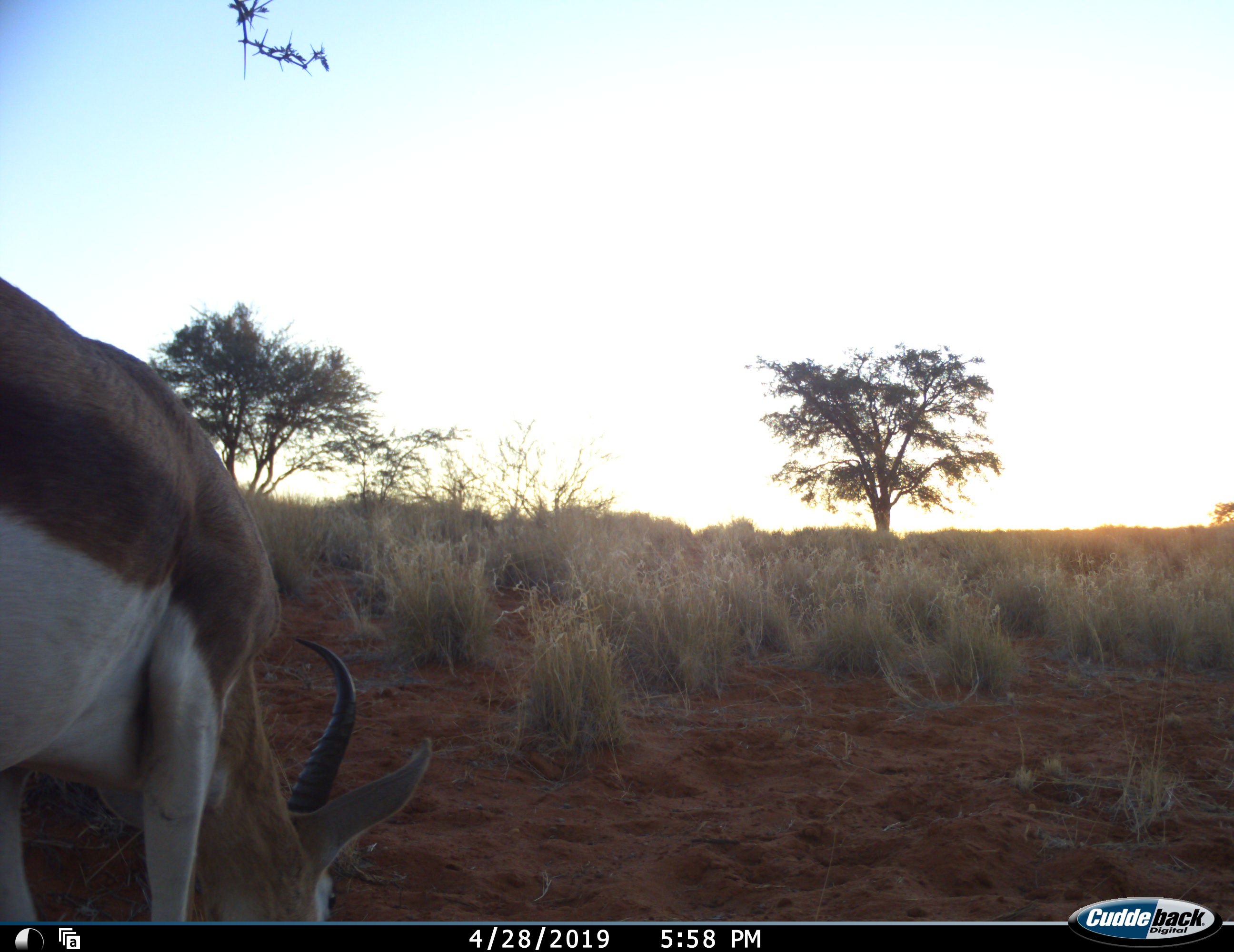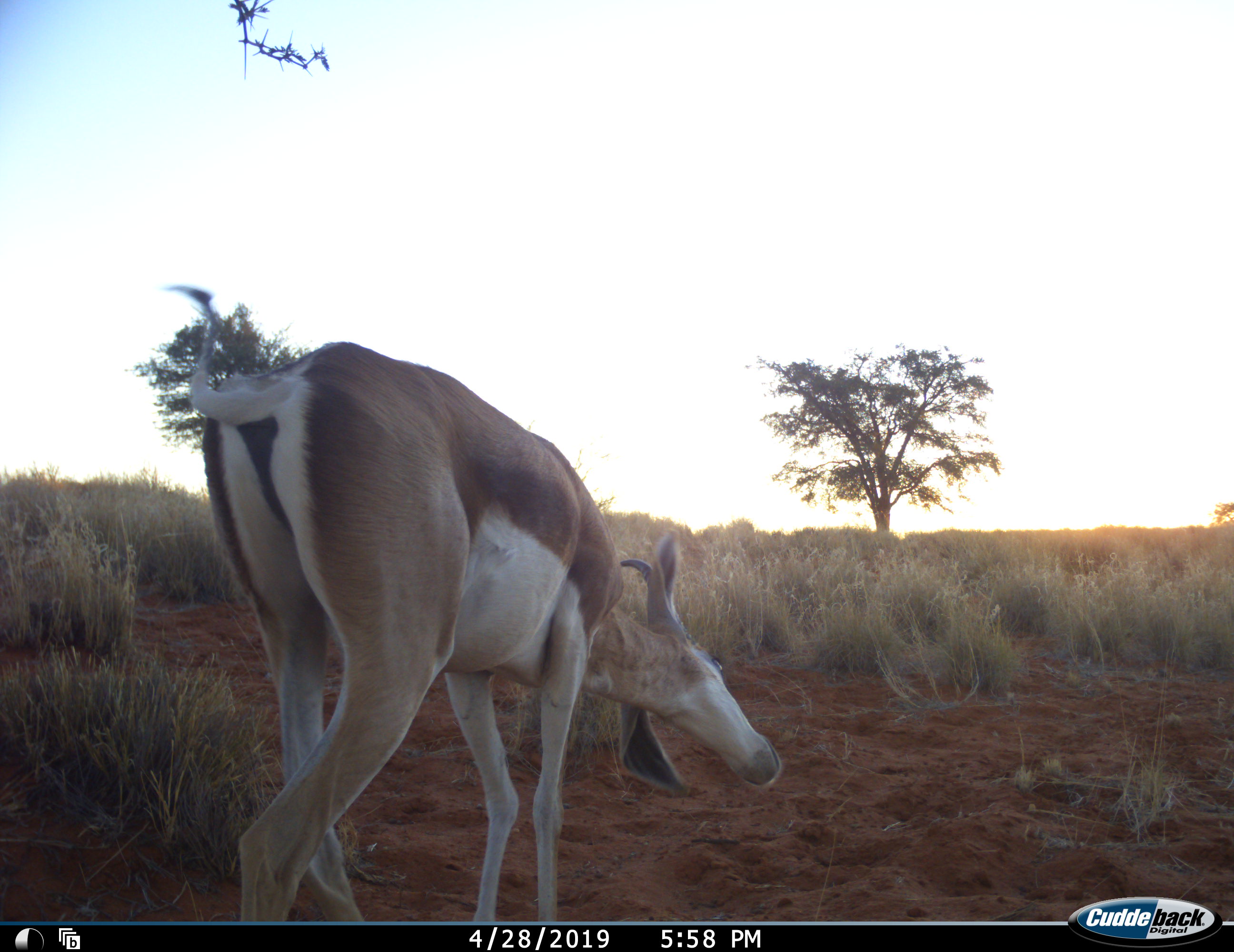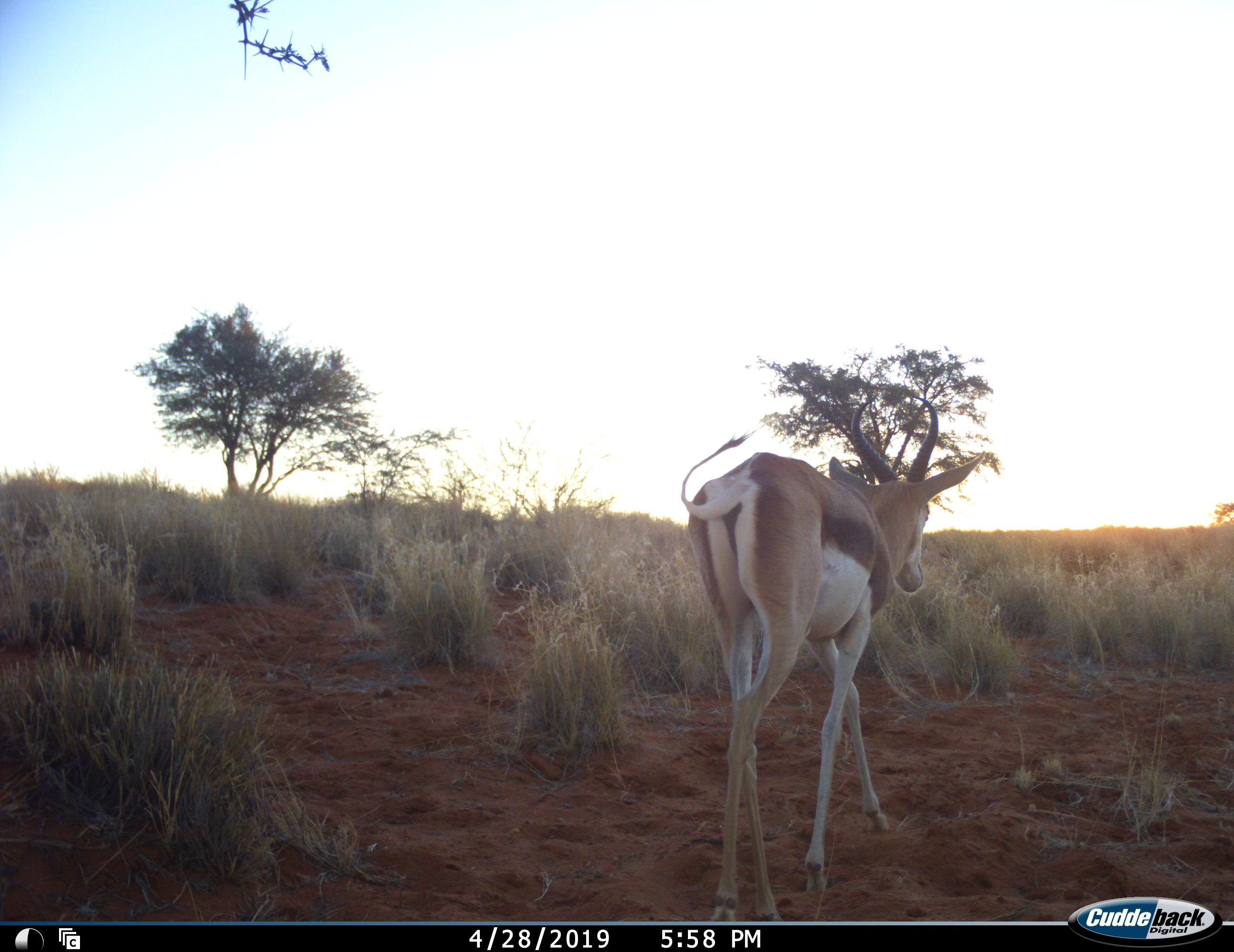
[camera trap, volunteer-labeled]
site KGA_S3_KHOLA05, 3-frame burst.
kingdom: Animalia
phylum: Chordata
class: Mammalia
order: Artiodactyla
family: Bovidae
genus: Antidorcas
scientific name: Antidorcas marsupialis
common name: springbok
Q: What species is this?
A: Springbok (Antidorcas marsupialis).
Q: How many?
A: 1.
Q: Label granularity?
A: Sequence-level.